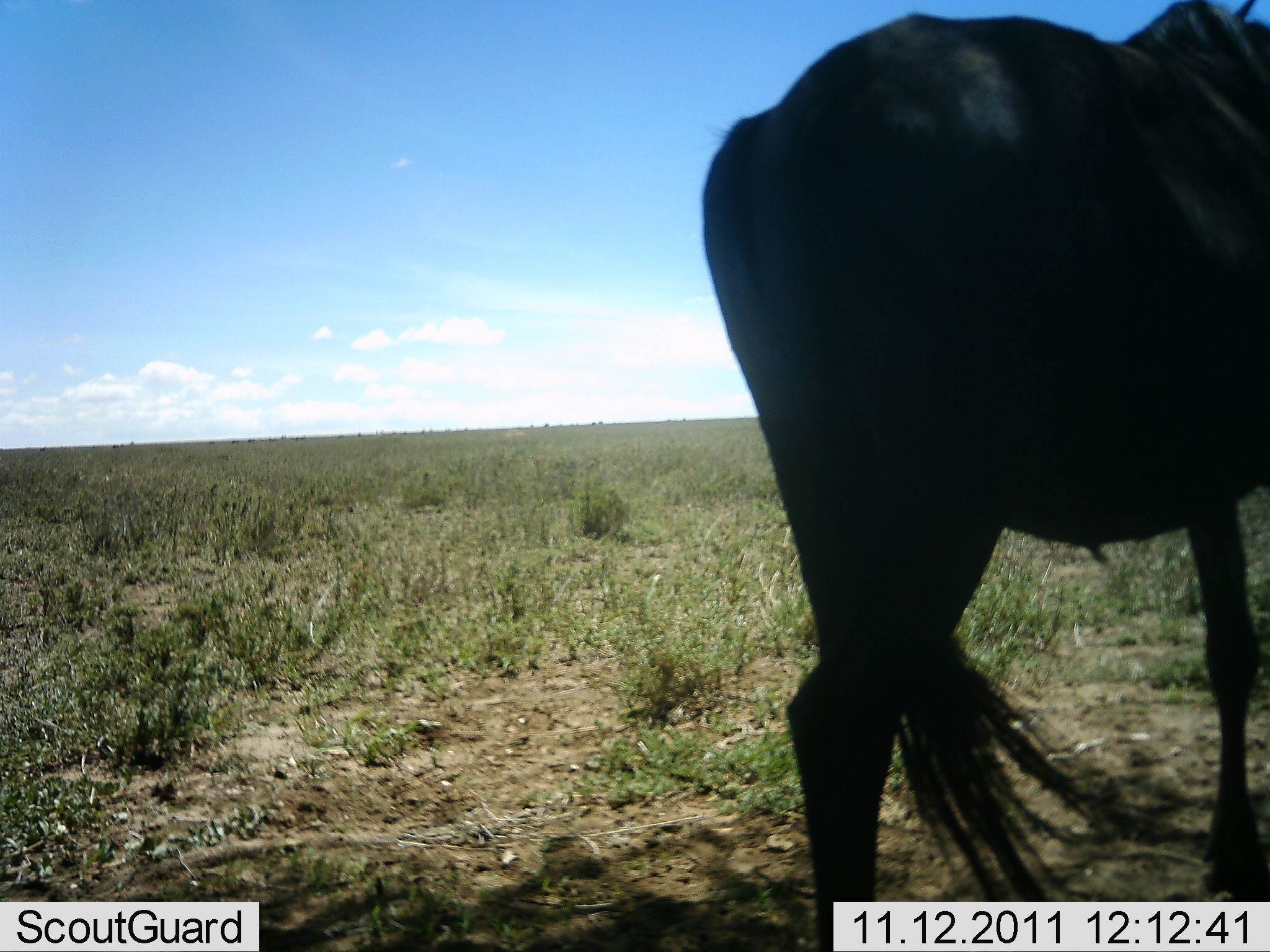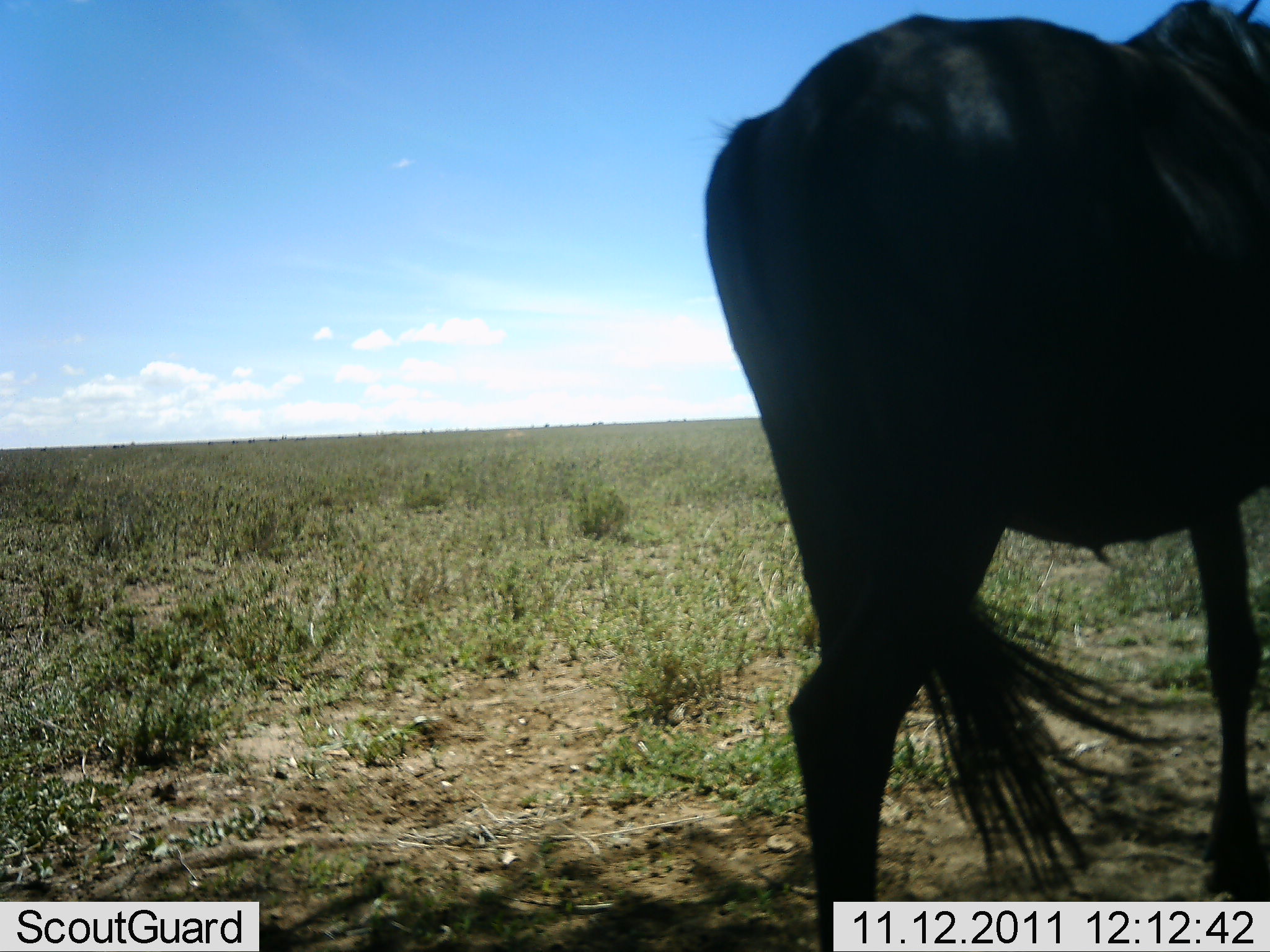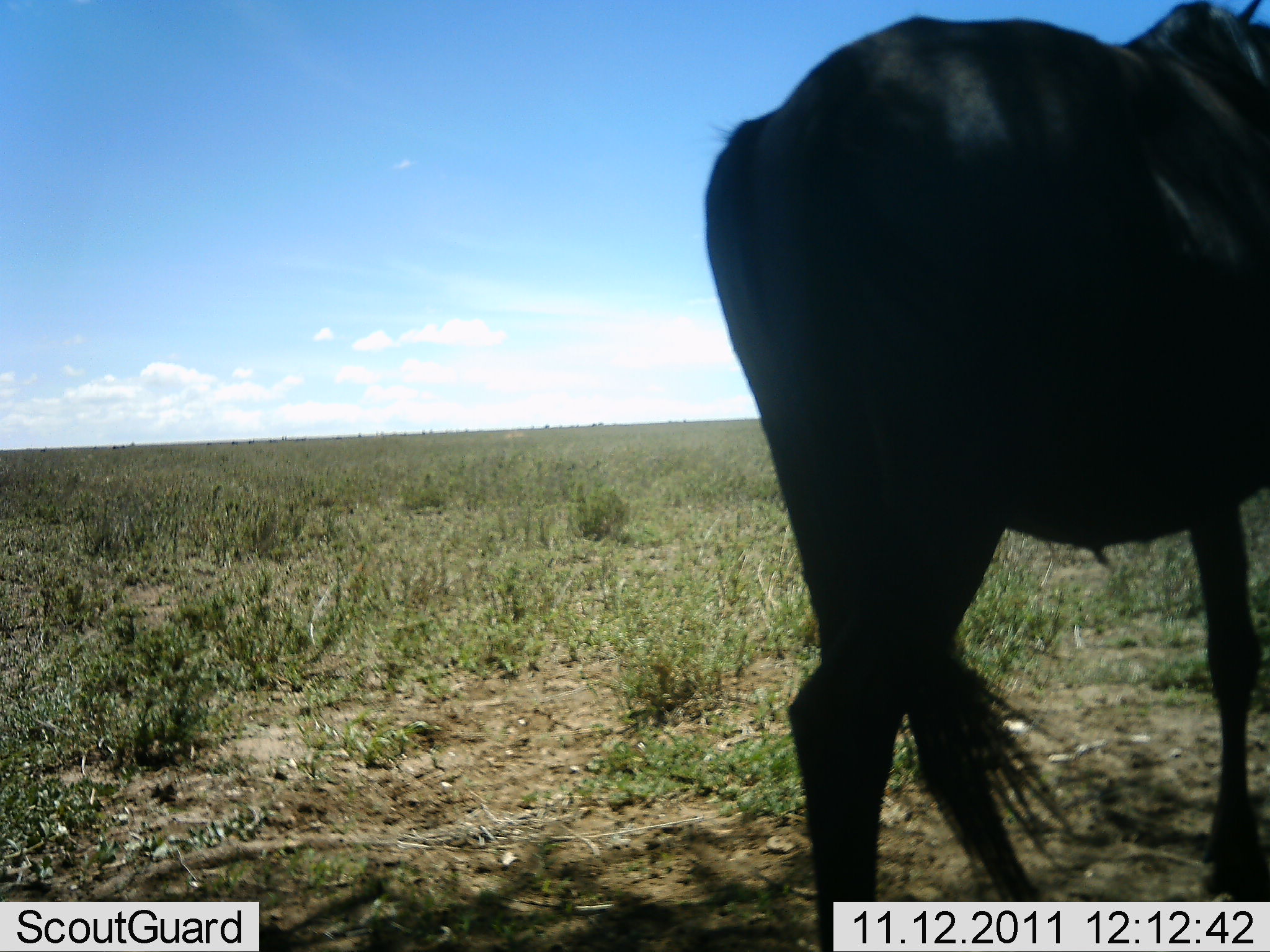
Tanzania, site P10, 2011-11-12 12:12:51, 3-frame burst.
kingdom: Animalia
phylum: Chordata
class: Mammalia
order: Artiodactyla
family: Bovidae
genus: Connochaetes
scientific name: Connochaetes taurinus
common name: blue wildebeest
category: wildebeest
Wildebeest (blue wildebeest) (Connochaetes taurinus), count 1. Behavior (volunteer vote fractions): standing 100%, resting 0%, moving 0%, interacting 0%. Young present (vote fraction): 0%. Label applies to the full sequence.